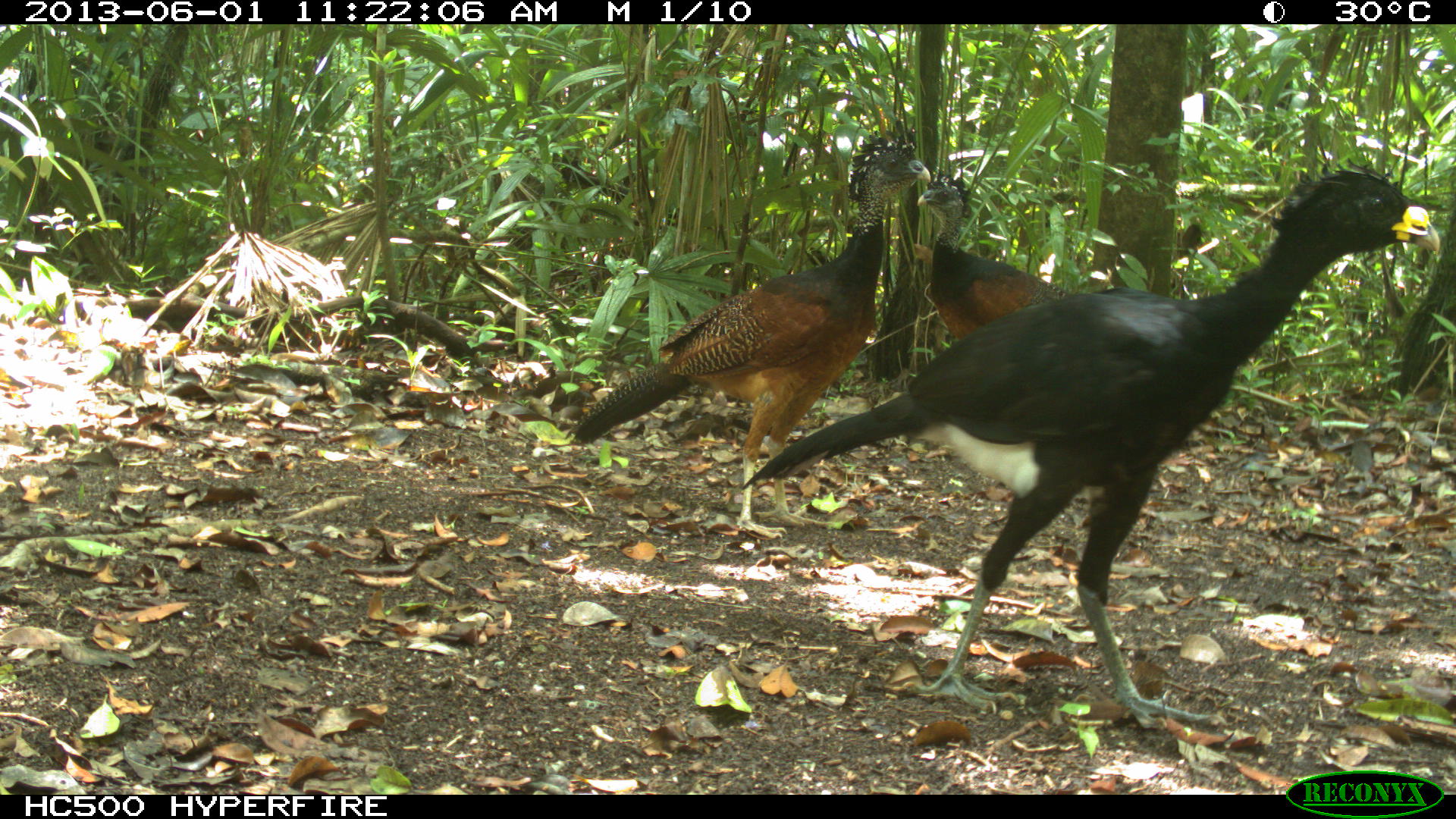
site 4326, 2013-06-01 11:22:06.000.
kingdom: Animalia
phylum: Chordata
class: Aves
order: Galliformes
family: Cracidae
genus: Crax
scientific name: Crax rubra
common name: great curassow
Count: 3.